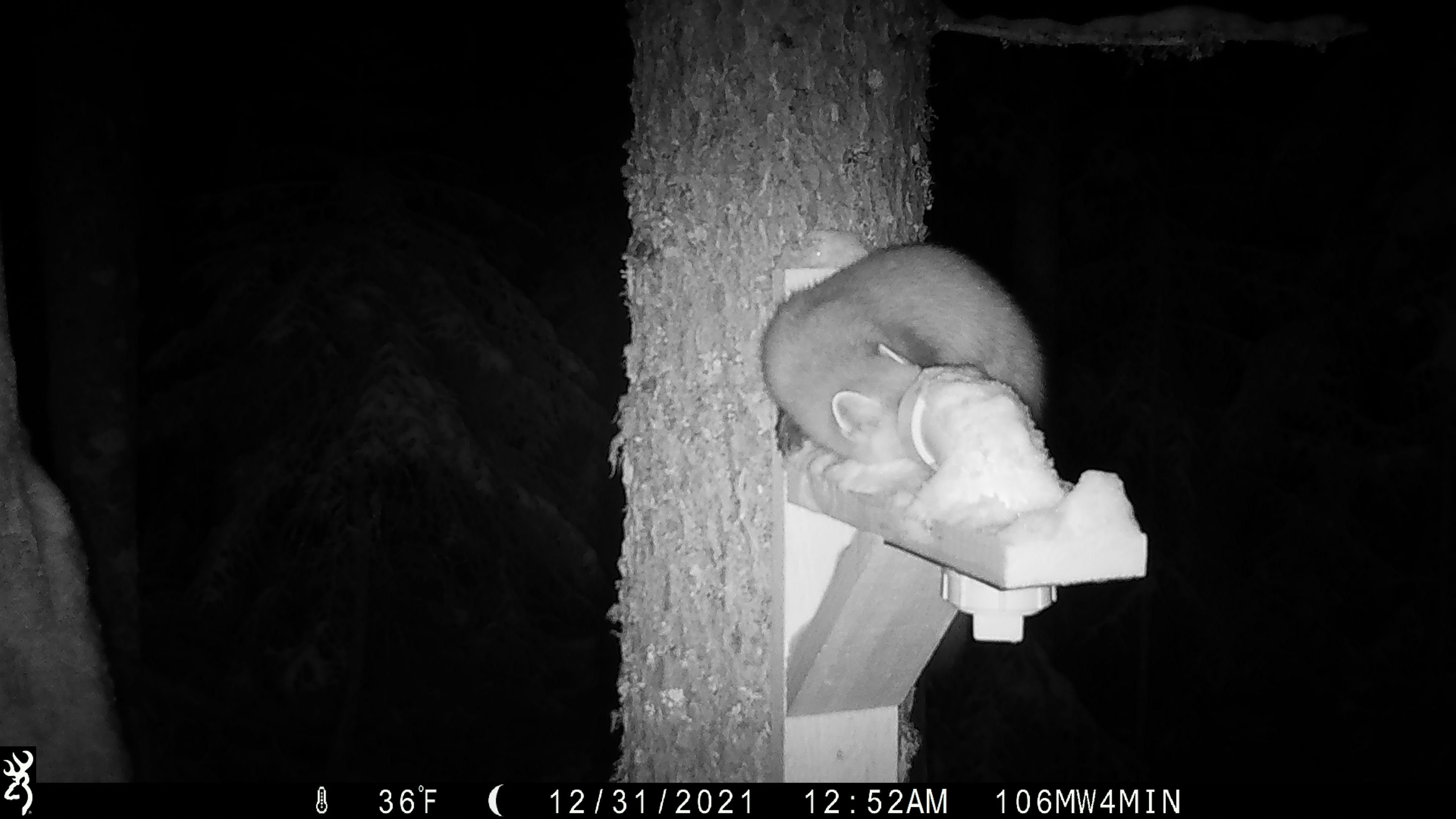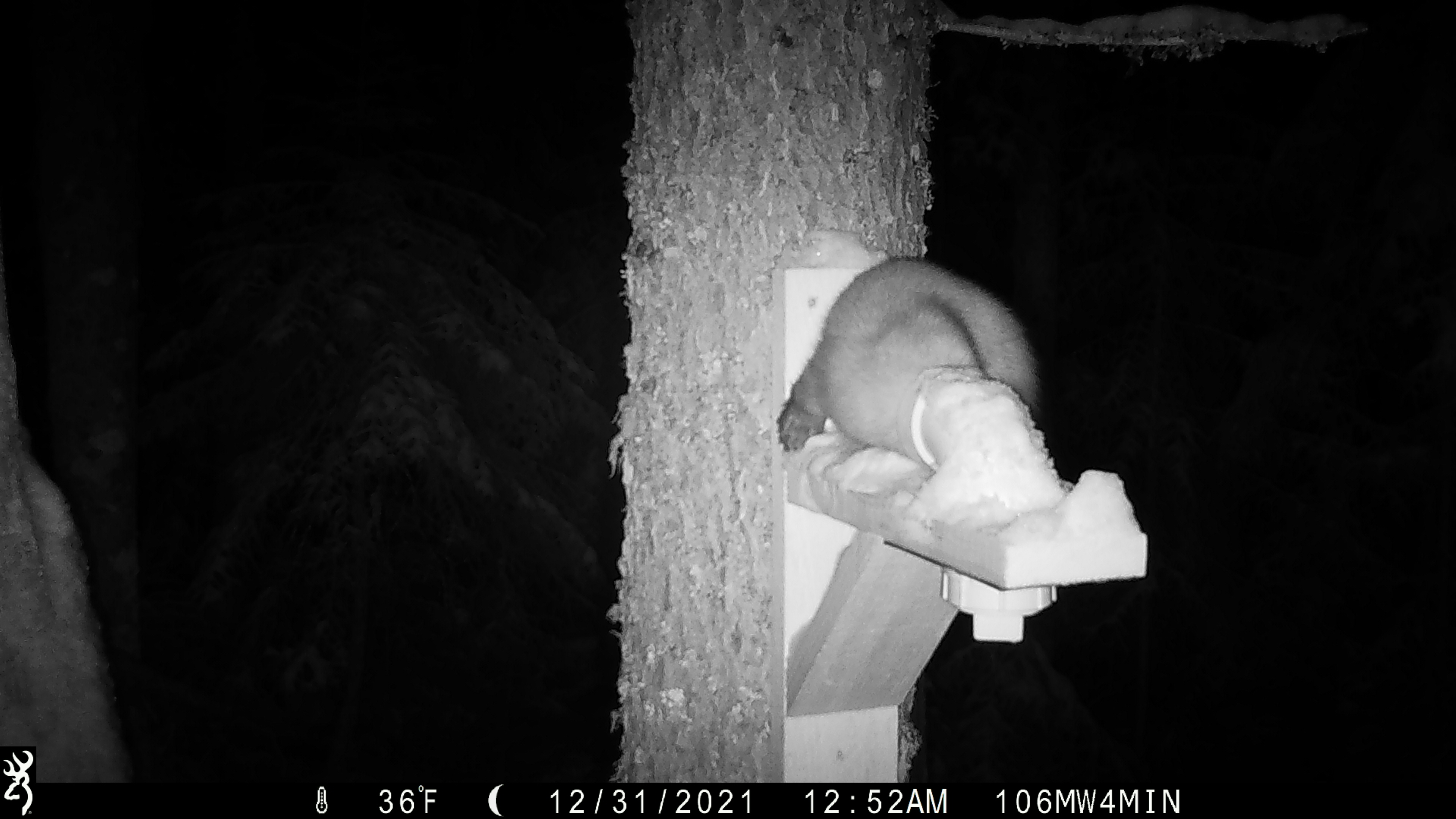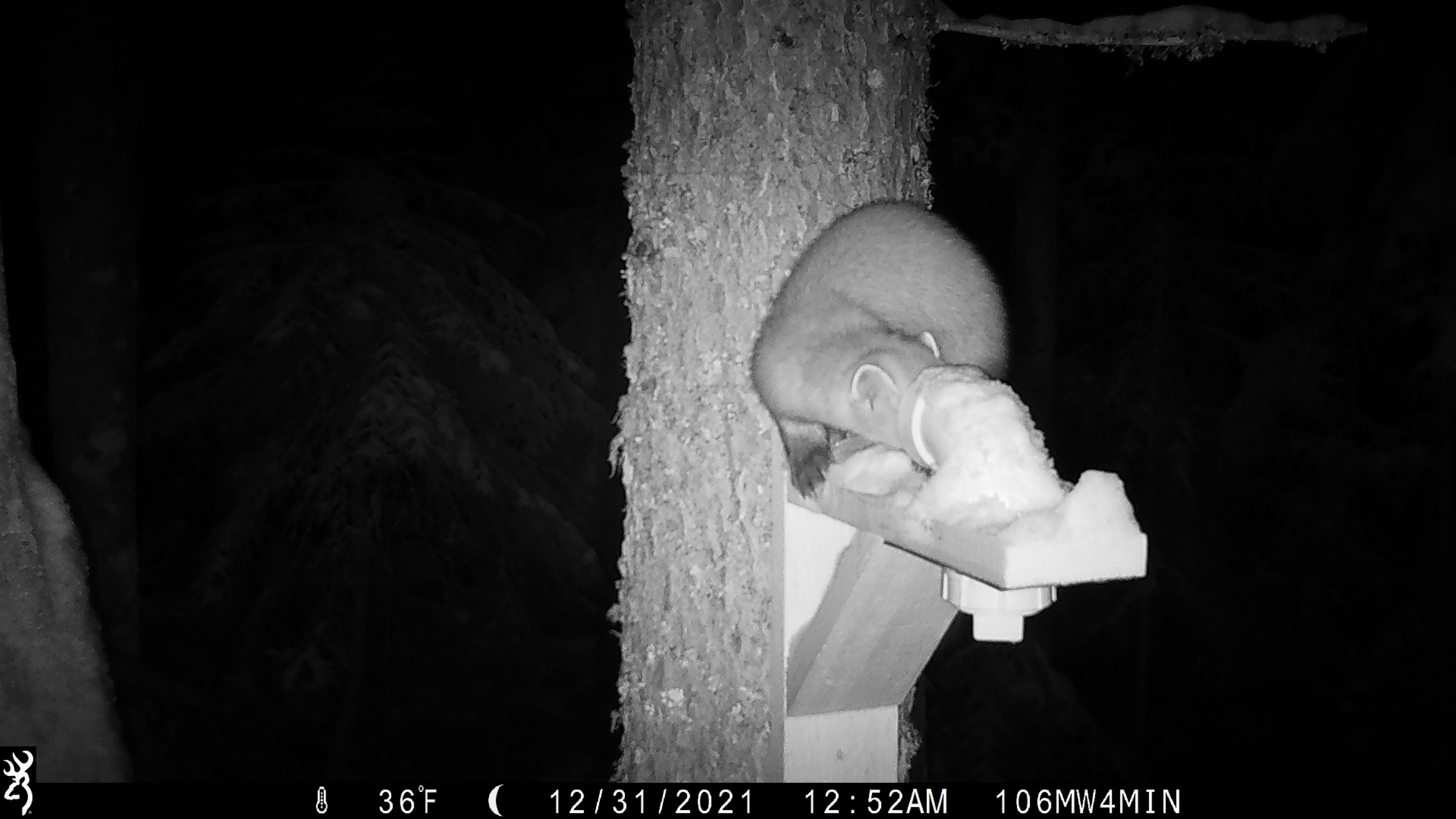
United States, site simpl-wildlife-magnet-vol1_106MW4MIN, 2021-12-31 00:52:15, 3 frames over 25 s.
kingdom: Animalia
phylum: Chordata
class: Mammalia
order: Carnivora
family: Mustelidae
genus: Martes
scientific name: Martes americana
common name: american marten